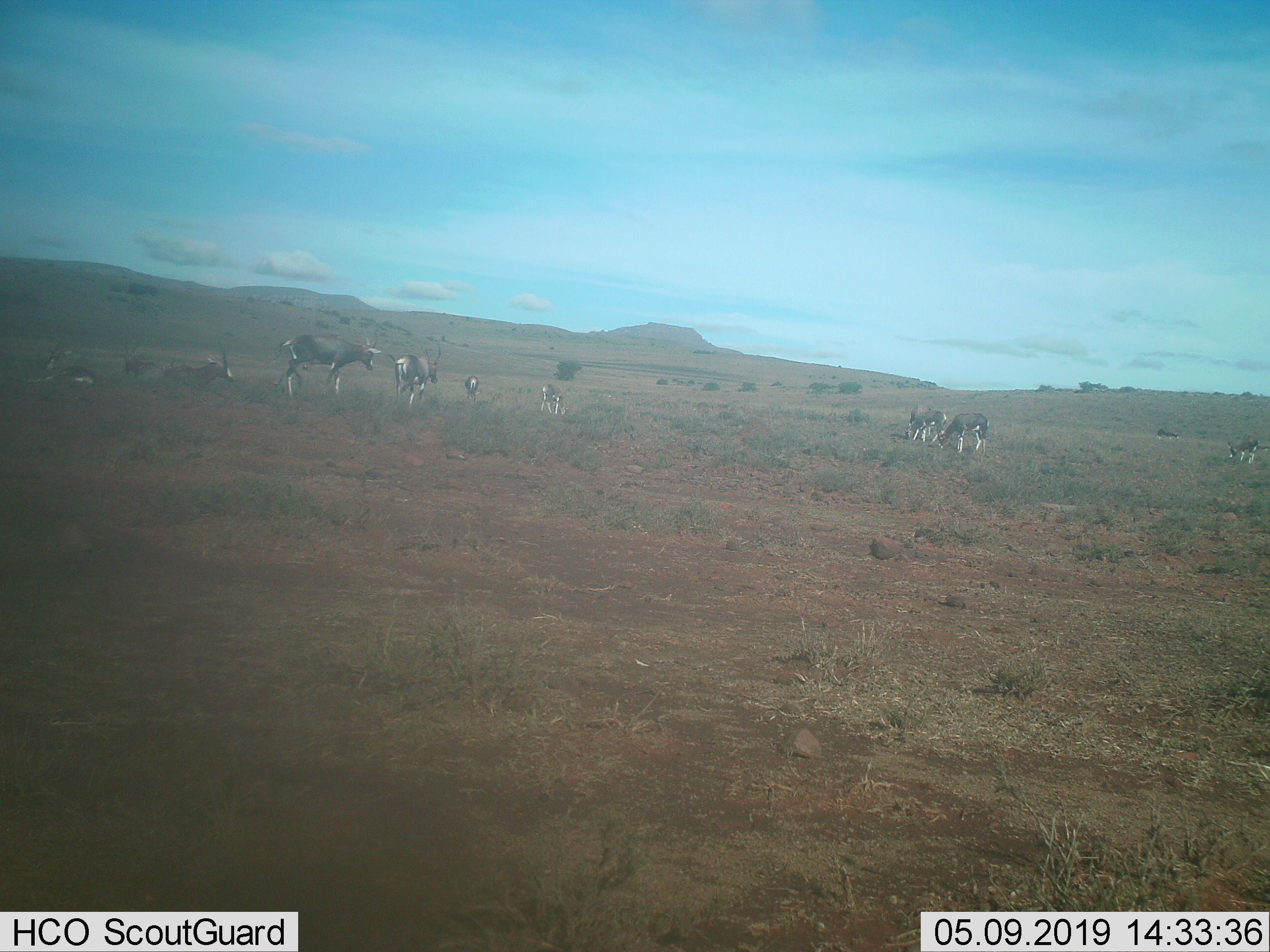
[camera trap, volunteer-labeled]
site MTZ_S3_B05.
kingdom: Animalia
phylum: Chordata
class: Mammalia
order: Artiodactyla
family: Bovidae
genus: Damaliscus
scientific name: Damaliscus pygargus phillipsi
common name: blesbok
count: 11-50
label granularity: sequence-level